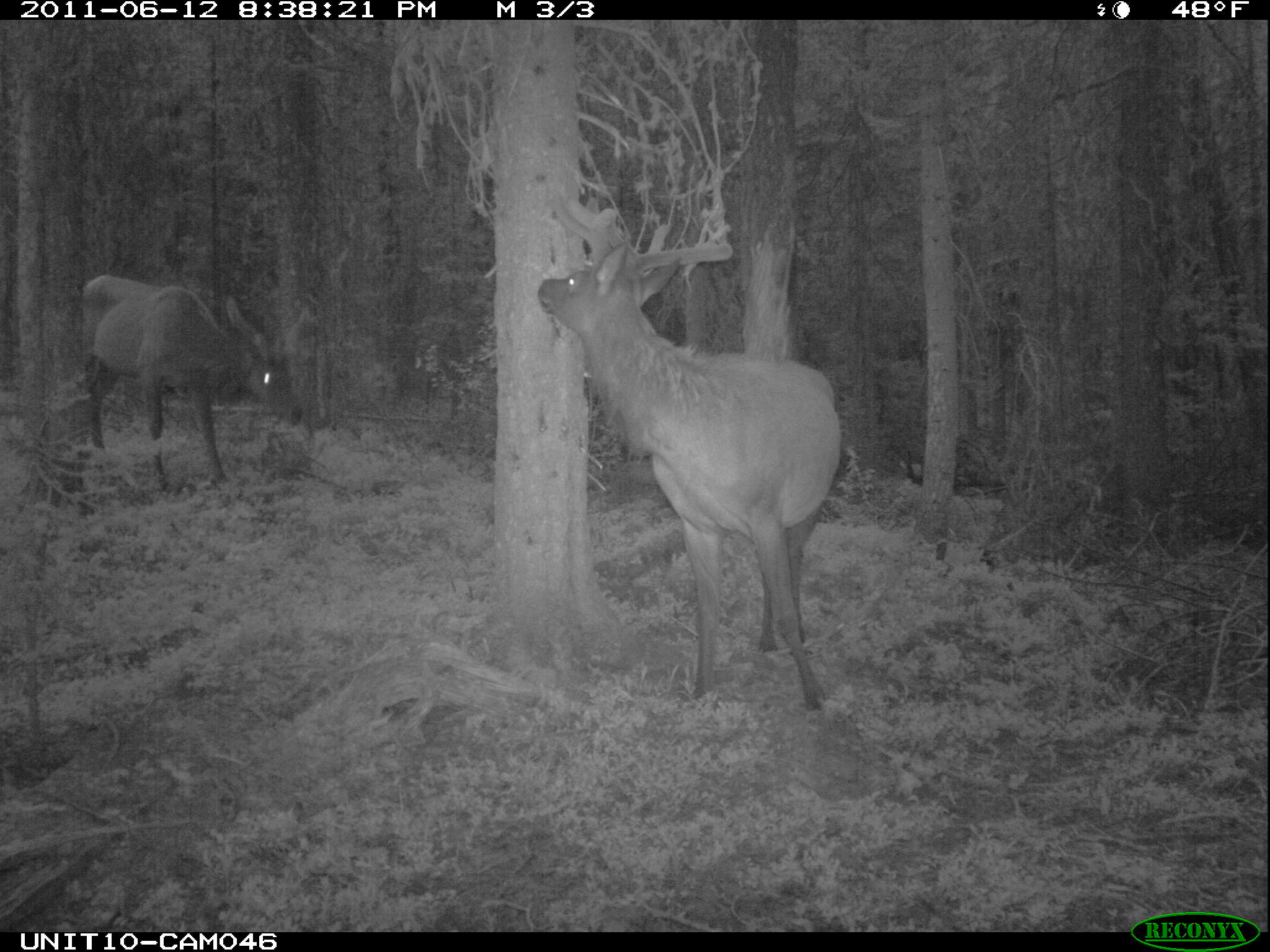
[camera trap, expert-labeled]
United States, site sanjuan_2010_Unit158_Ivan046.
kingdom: Animalia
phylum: Chordata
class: Mammalia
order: Artiodactyla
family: Cervidae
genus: Cervus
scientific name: Cervus elaphus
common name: red deer